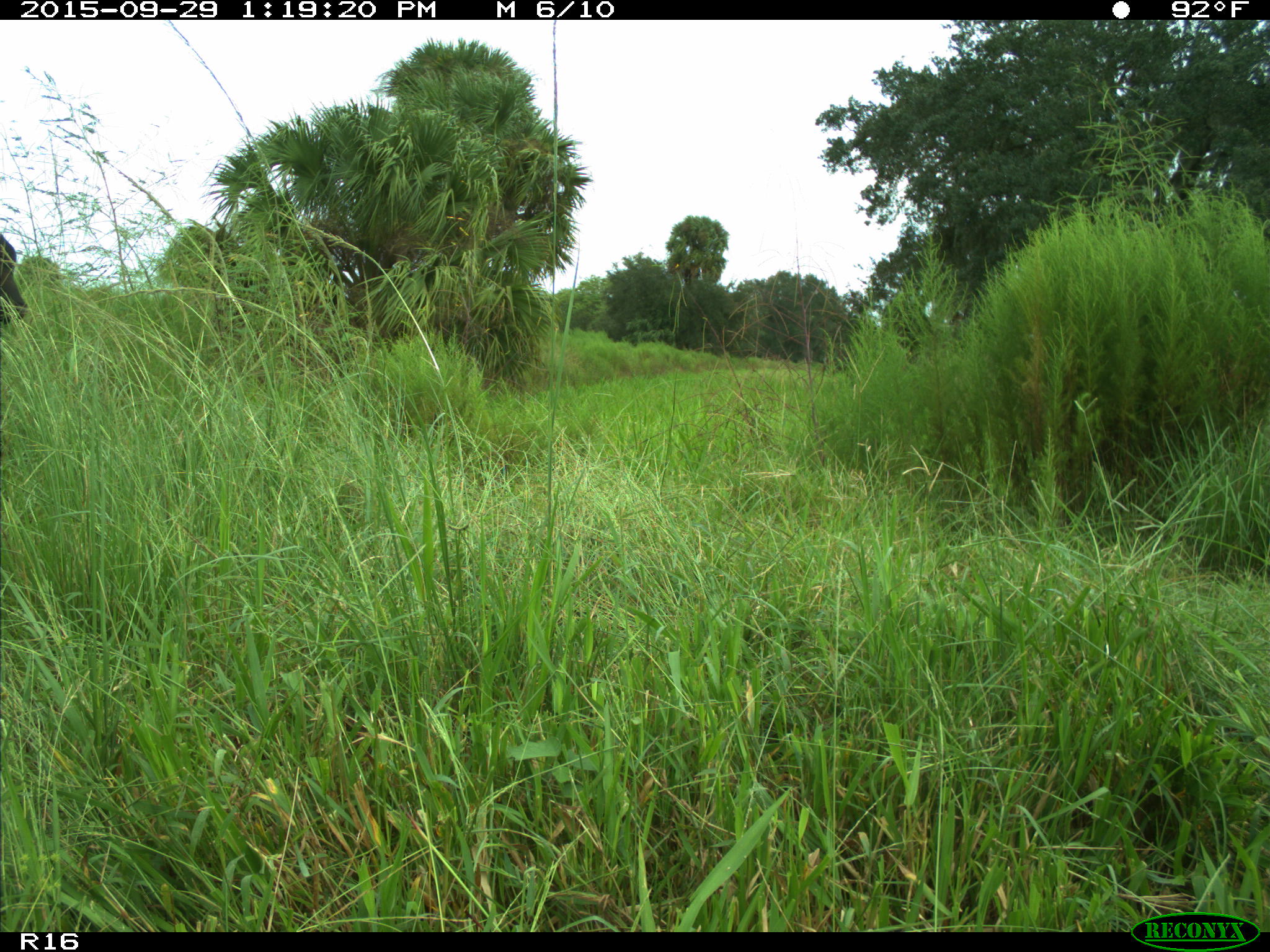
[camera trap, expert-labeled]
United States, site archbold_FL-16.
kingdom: Animalia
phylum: Chordata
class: Mammalia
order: Artiodactyla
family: Bovidae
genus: Bos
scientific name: Bos taurus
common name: domestic cow